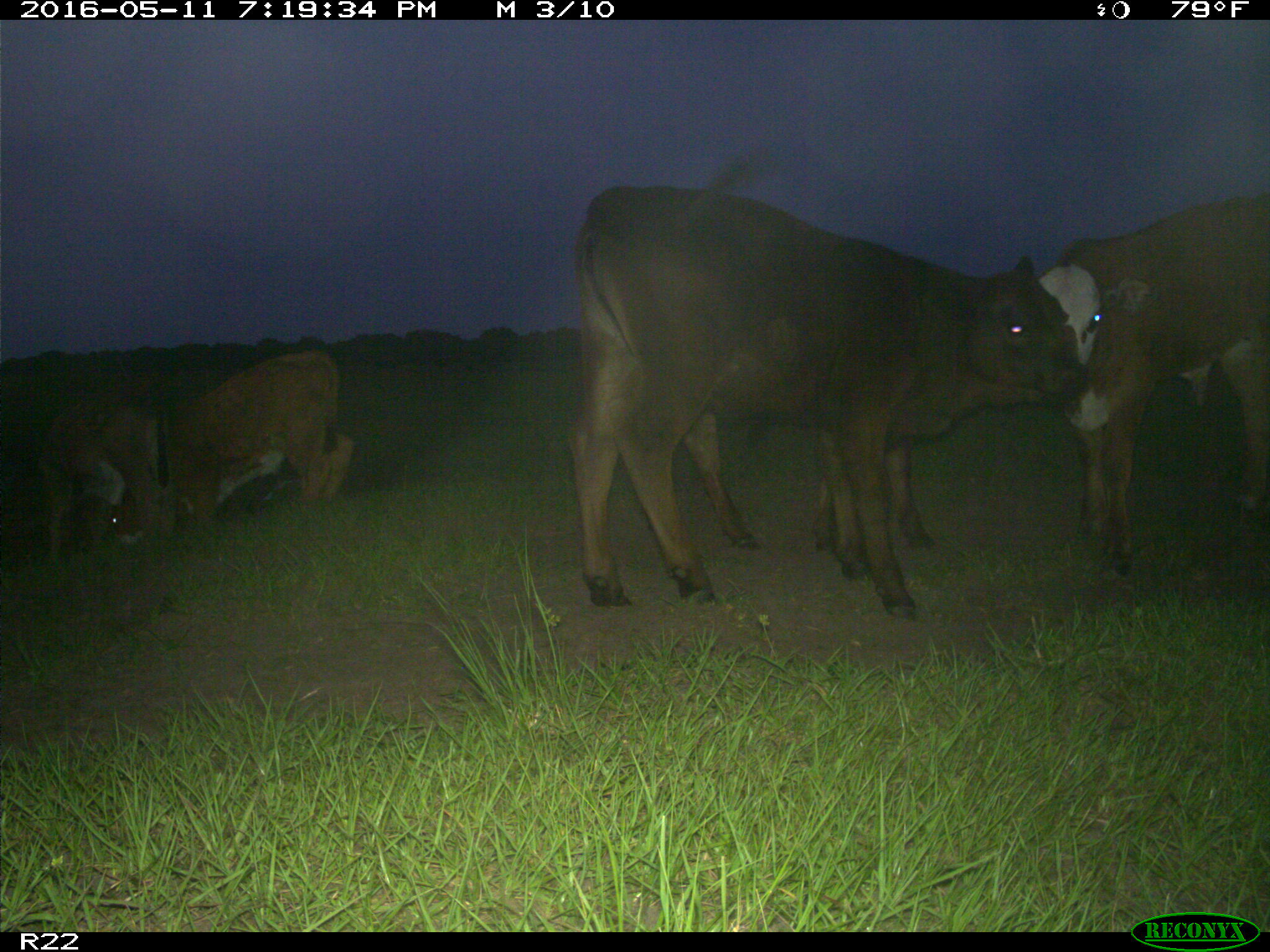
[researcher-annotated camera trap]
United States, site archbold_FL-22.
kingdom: Animalia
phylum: Chordata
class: Mammalia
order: Artiodactyla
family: Bovidae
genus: Bos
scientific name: Bos taurus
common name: domestic cow